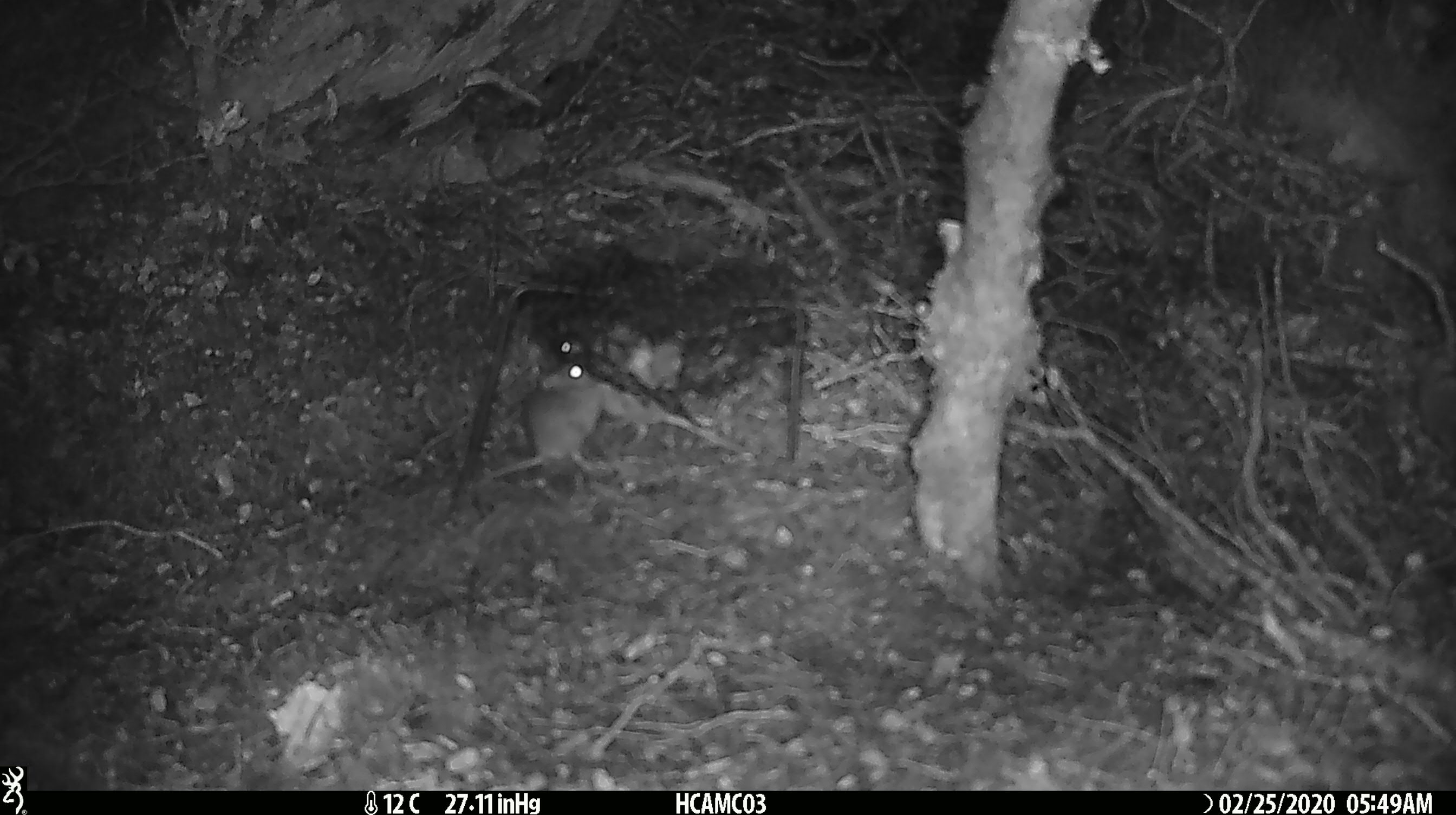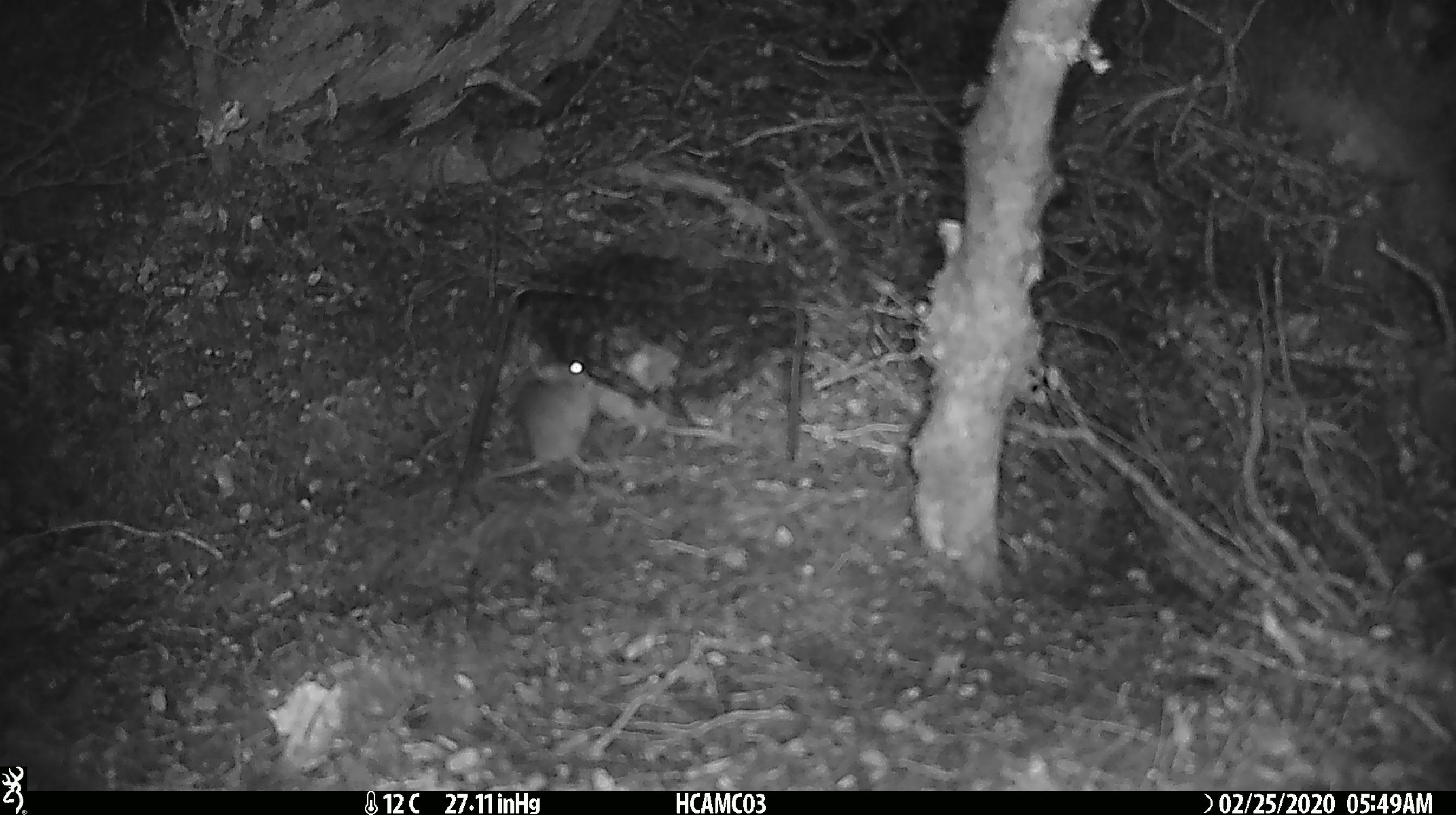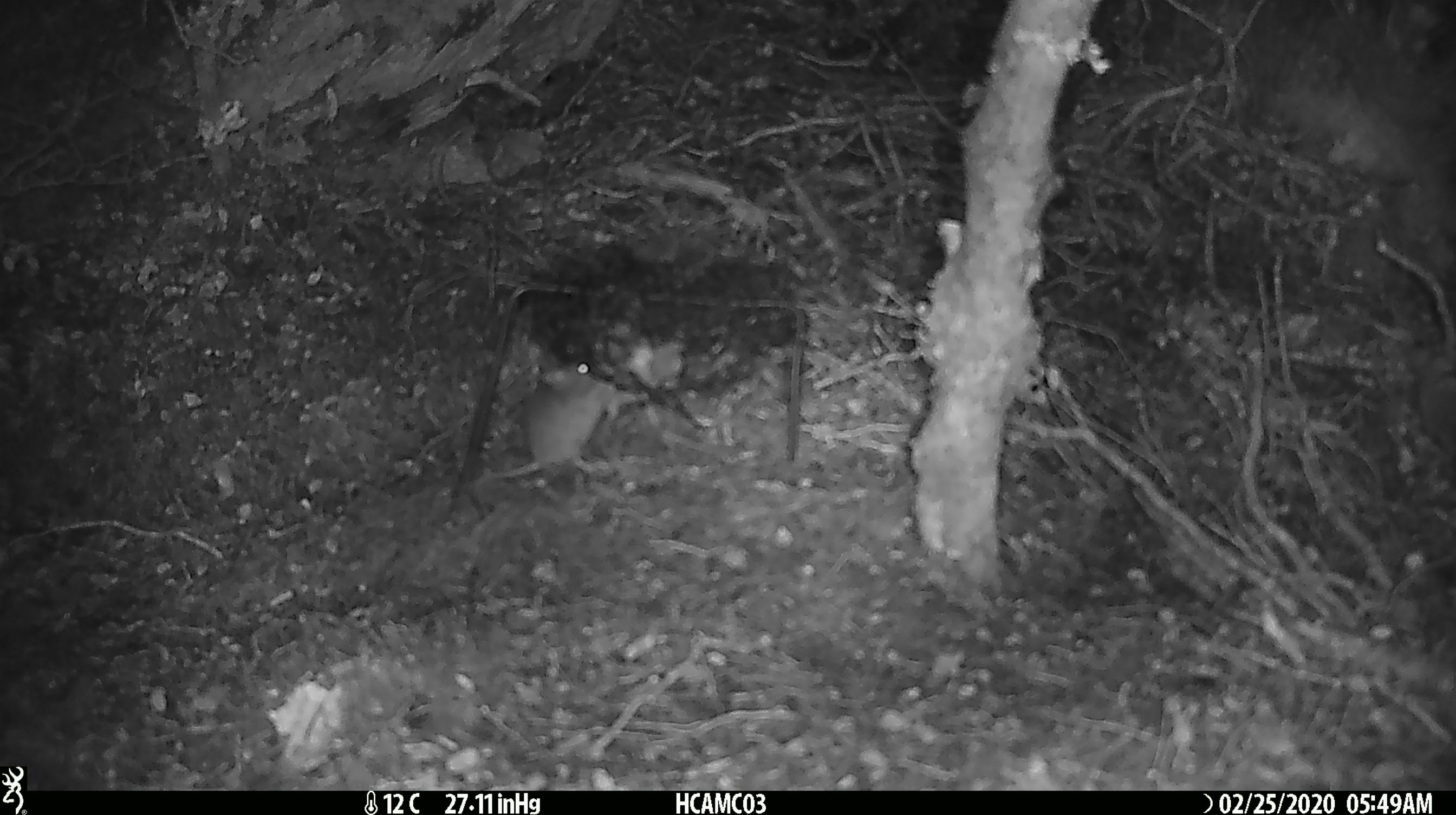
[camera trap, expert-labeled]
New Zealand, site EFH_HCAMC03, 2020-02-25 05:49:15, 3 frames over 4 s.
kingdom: Animalia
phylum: Chordata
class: Mammalia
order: Rodentia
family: Muridae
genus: Mus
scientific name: Mus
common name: mouse